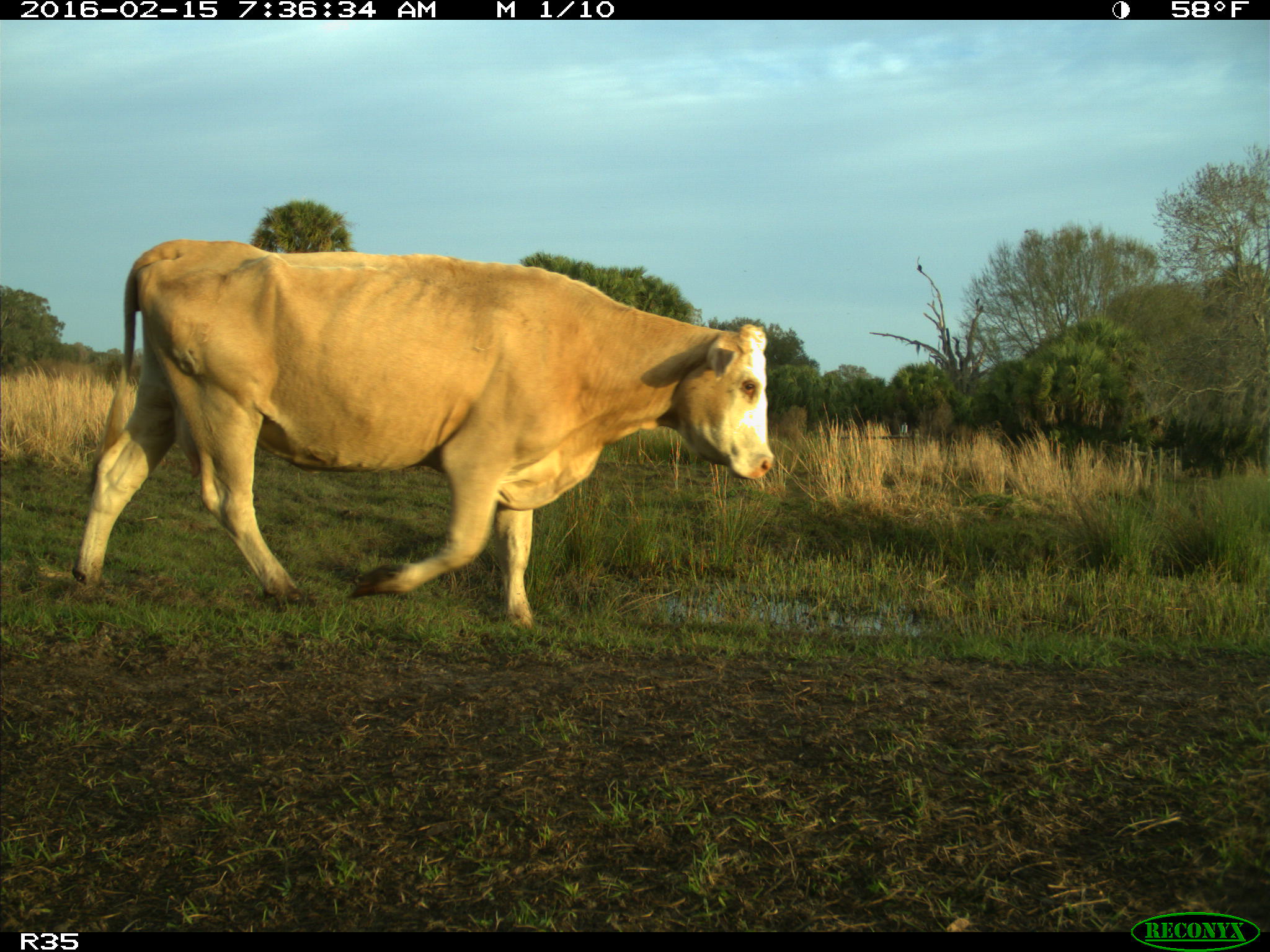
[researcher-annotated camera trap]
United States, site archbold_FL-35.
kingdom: Animalia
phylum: Chordata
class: Mammalia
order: Artiodactyla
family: Bovidae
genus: Bos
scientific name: Bos taurus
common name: domestic cow